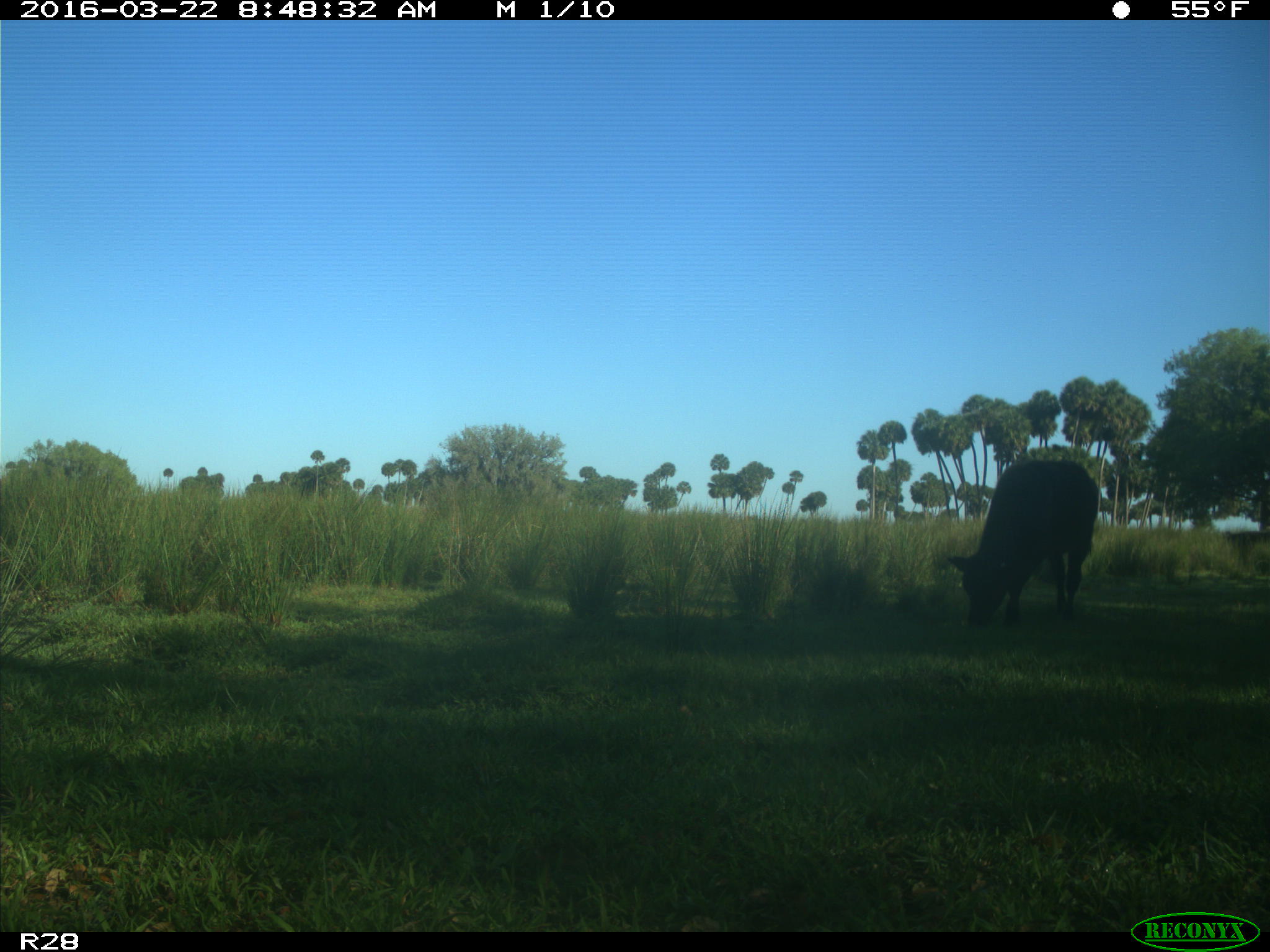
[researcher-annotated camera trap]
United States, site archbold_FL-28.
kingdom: Animalia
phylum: Chordata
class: Mammalia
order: Artiodactyla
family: Bovidae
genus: Bos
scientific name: Bos taurus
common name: domestic cow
Bos taurus (domestic cow).